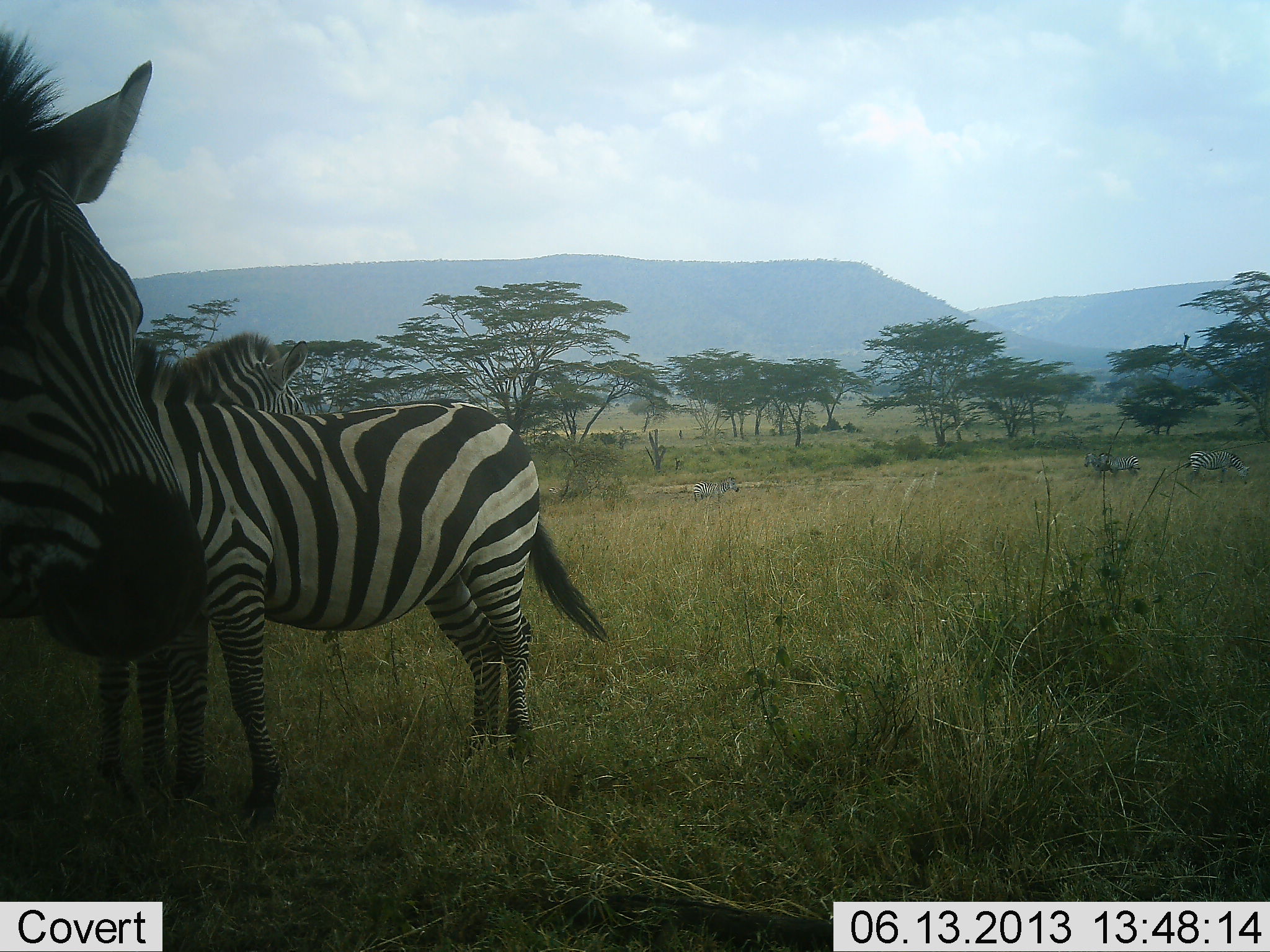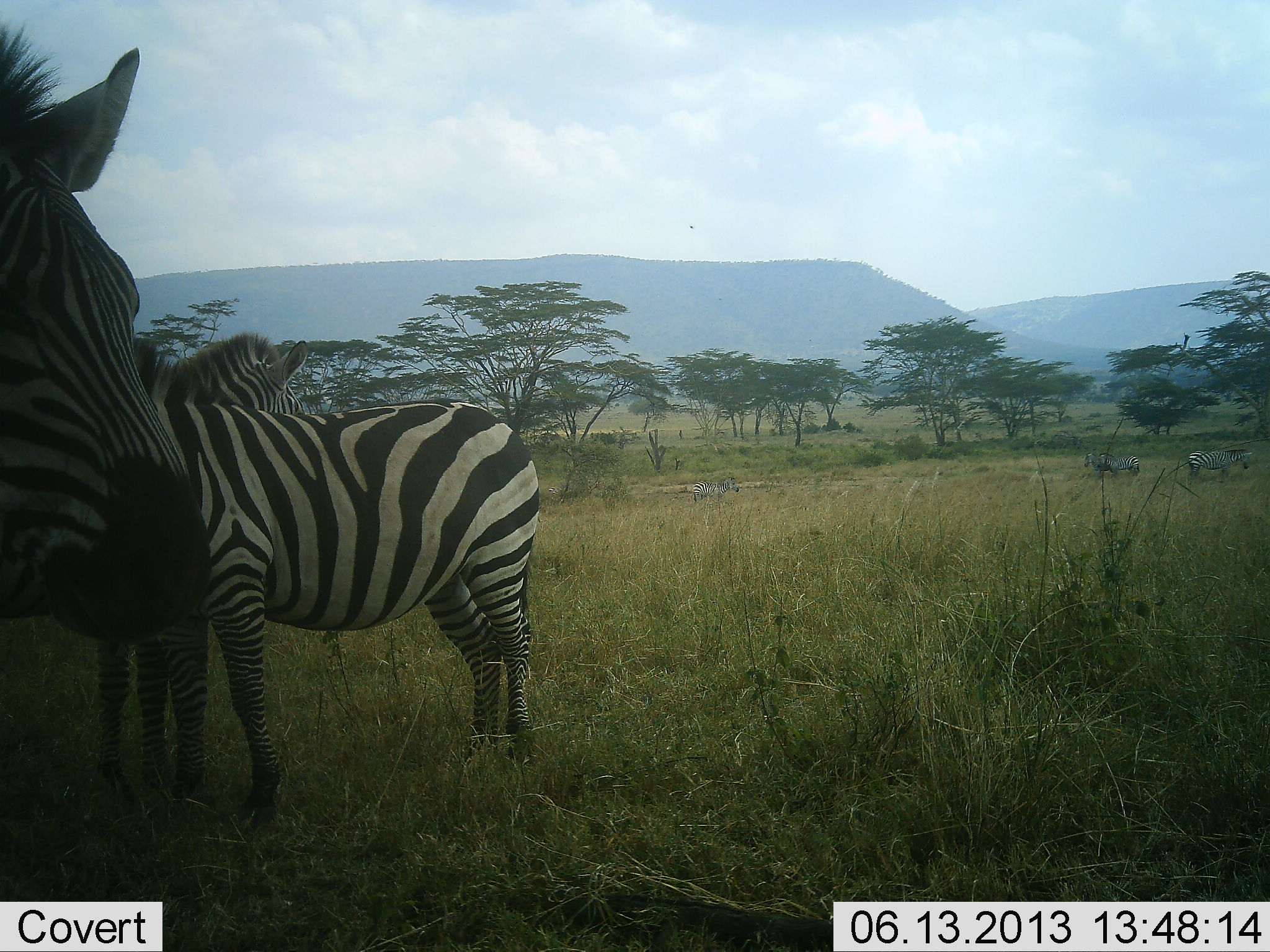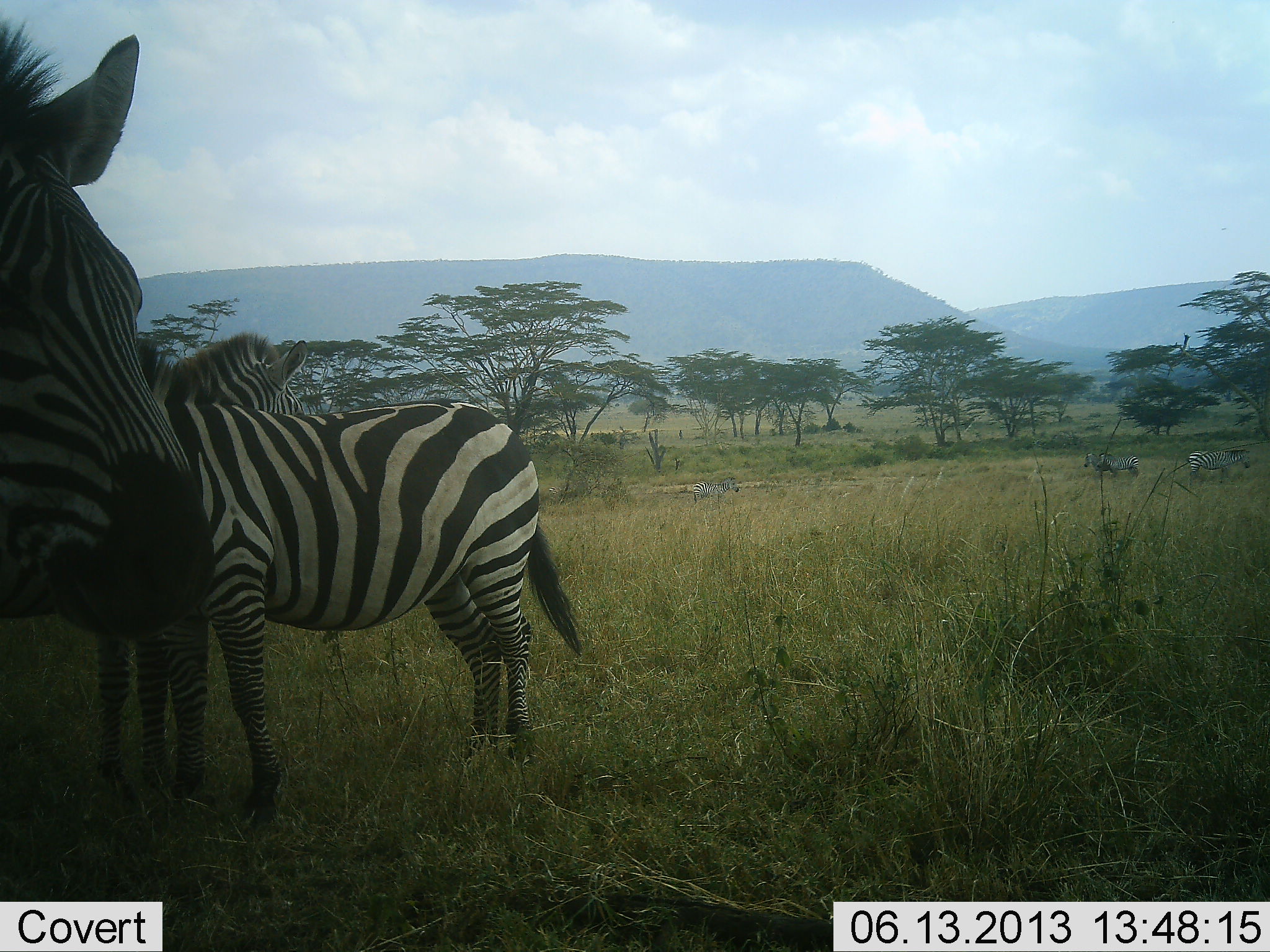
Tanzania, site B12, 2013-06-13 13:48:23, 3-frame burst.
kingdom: Animalia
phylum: Chordata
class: Mammalia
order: Perissodactyla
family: Equidae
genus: Equus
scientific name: Equus quagga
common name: plains zebra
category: zebra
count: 6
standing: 100%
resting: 0%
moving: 0%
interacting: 10%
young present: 0%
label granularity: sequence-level